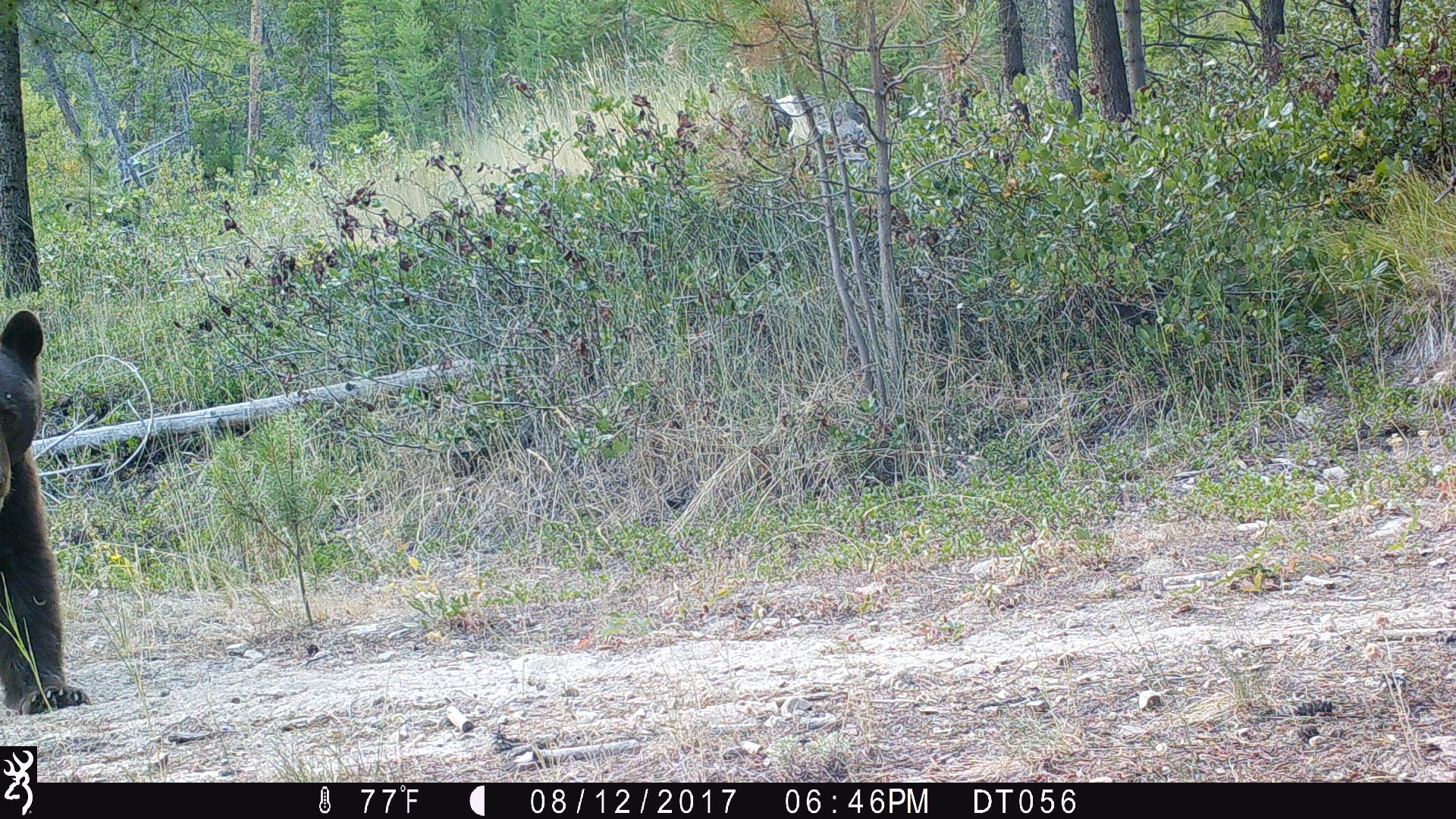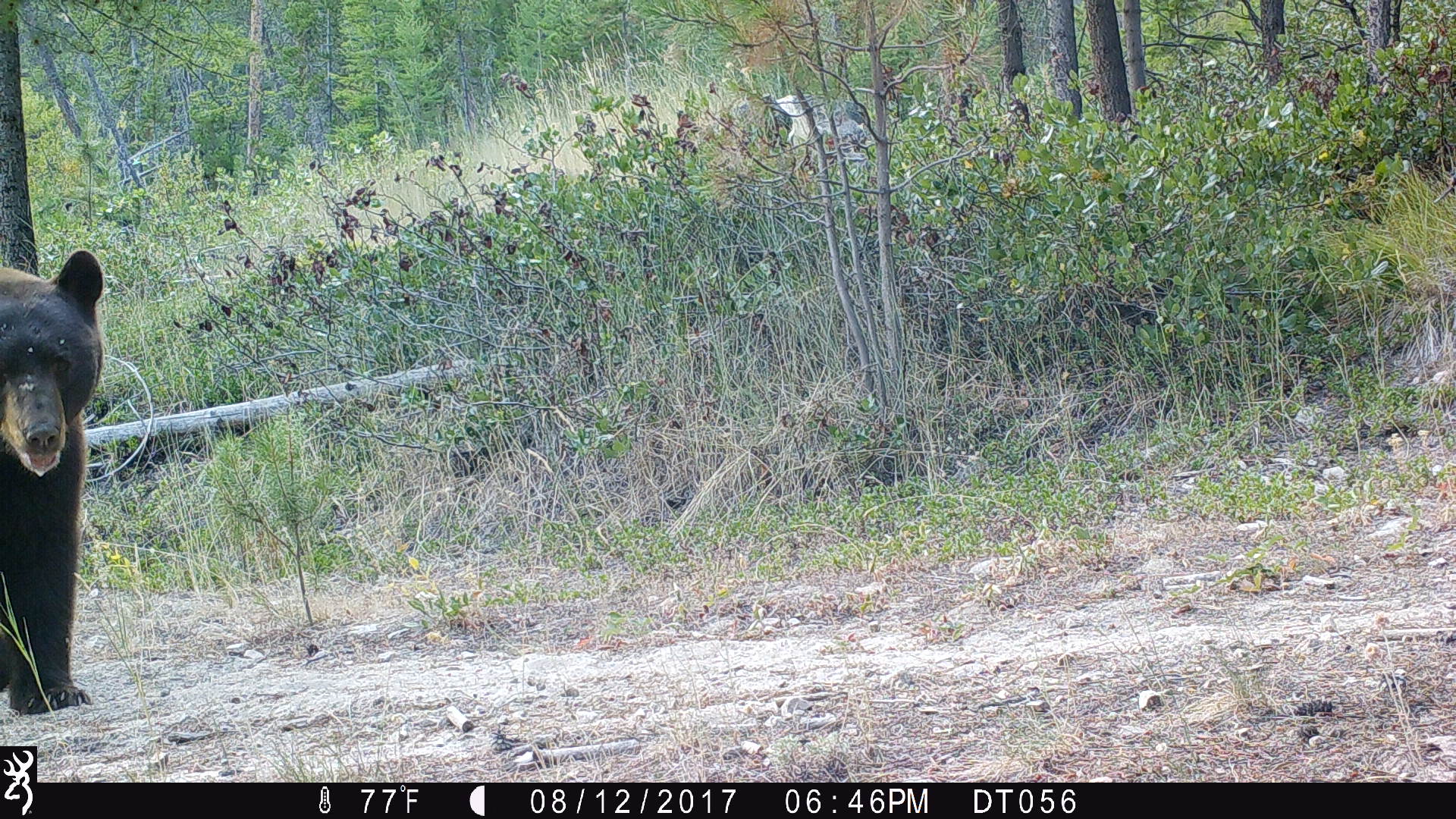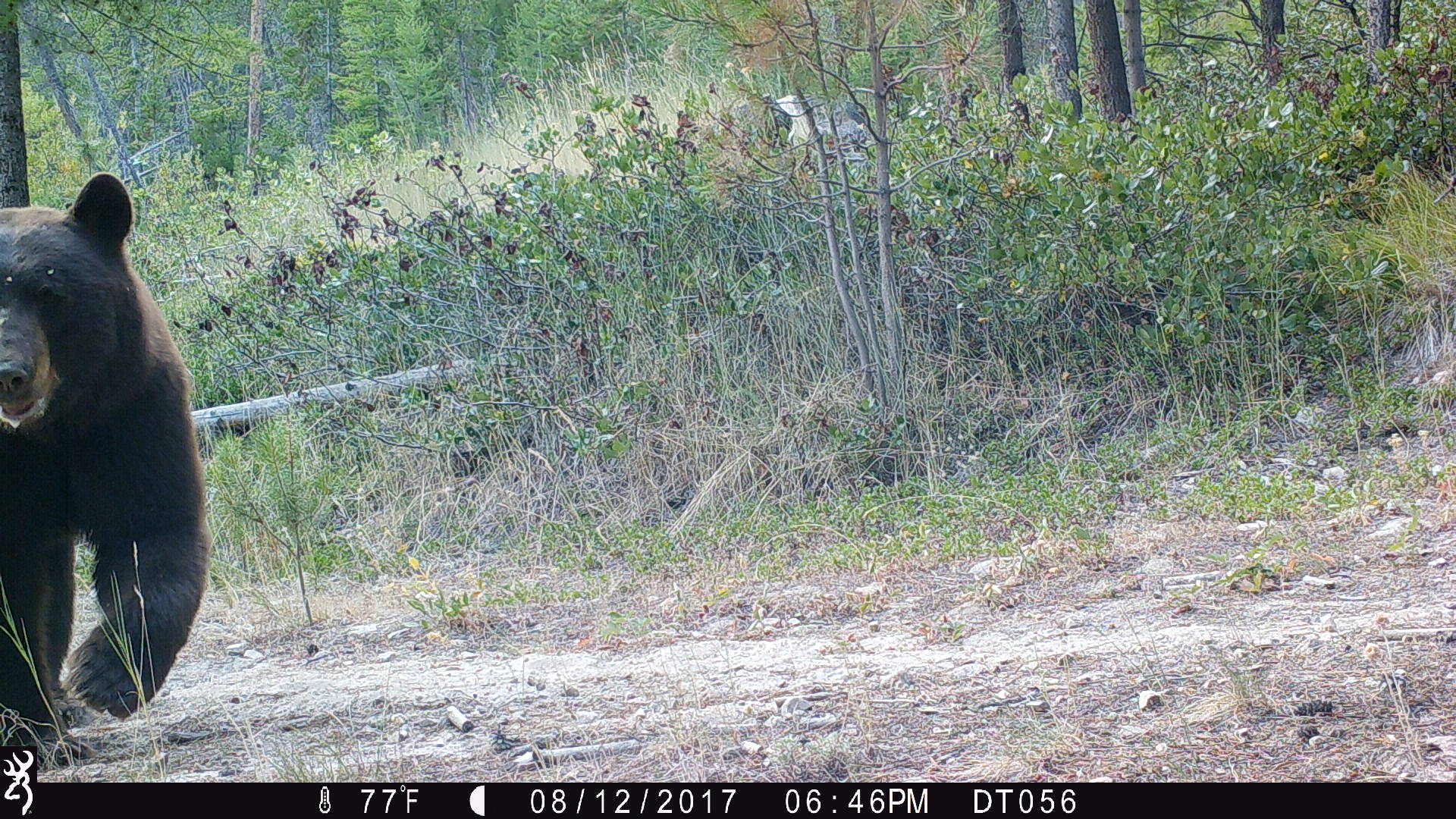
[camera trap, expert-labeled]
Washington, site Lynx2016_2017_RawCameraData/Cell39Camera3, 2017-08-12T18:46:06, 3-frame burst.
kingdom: Animalia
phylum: Chordata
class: Mammalia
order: Carnivora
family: Ursidae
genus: Ursus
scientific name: Ursus americanus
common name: american black bear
Ursus americanus (american black bear). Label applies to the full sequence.